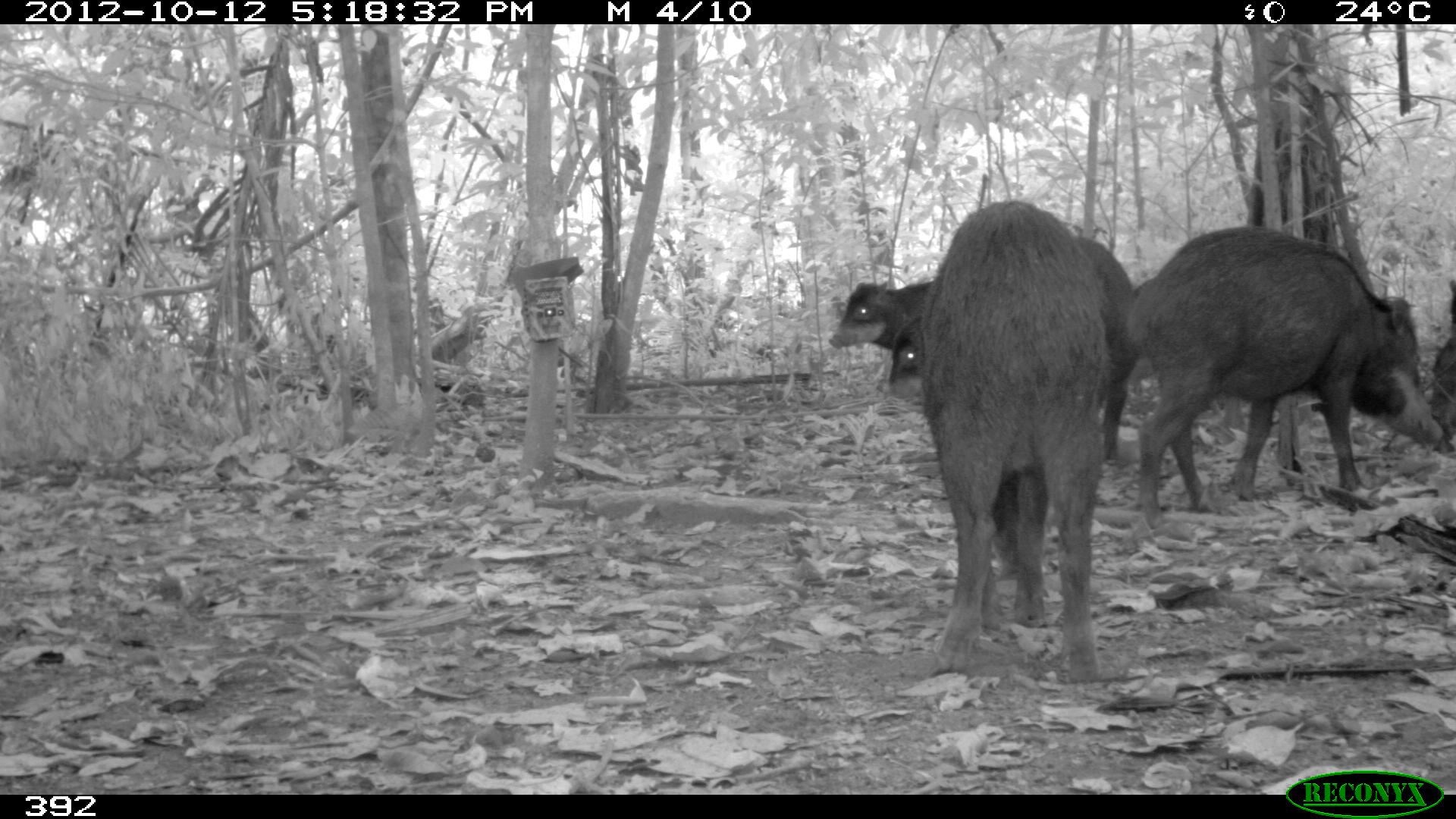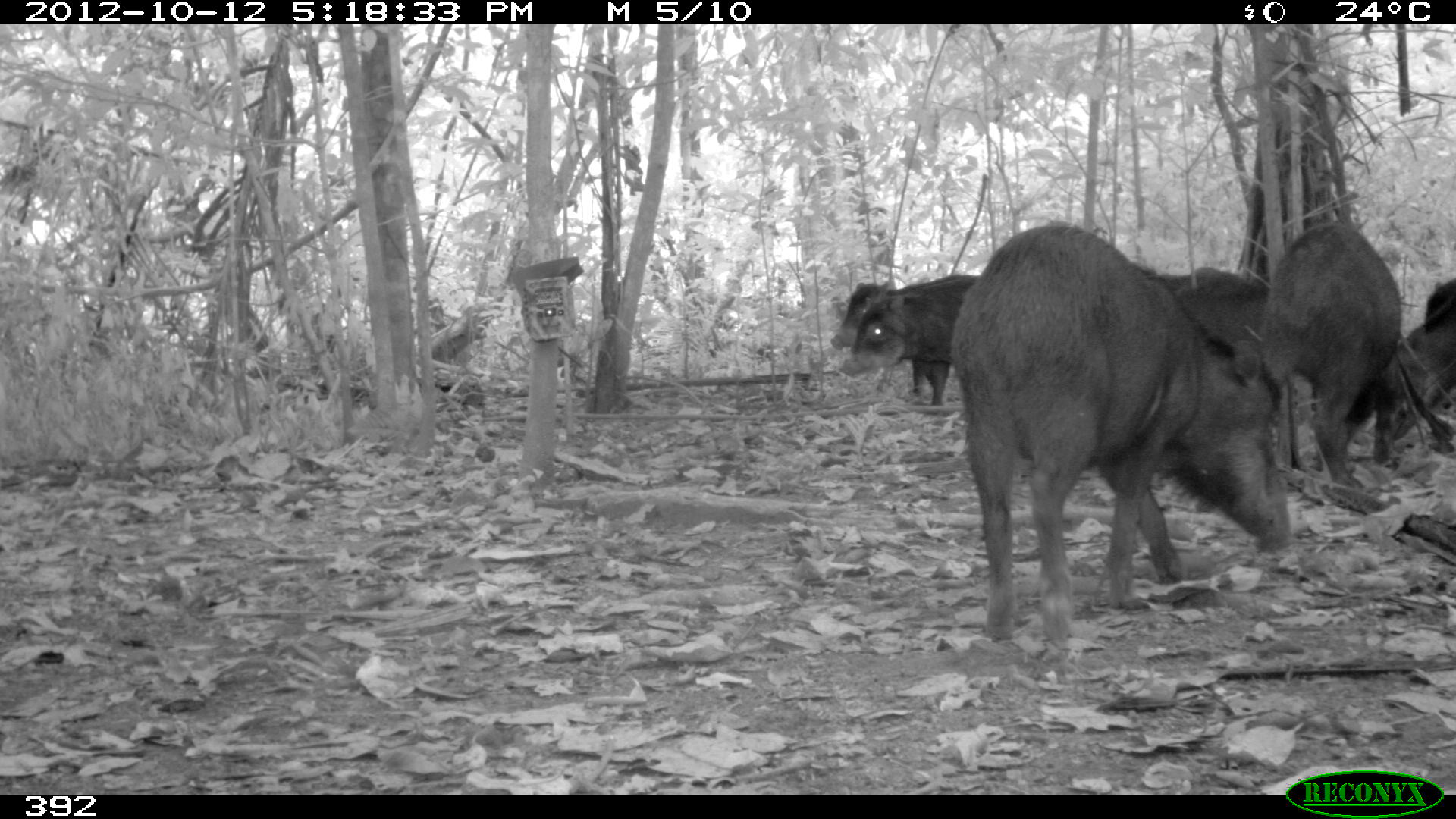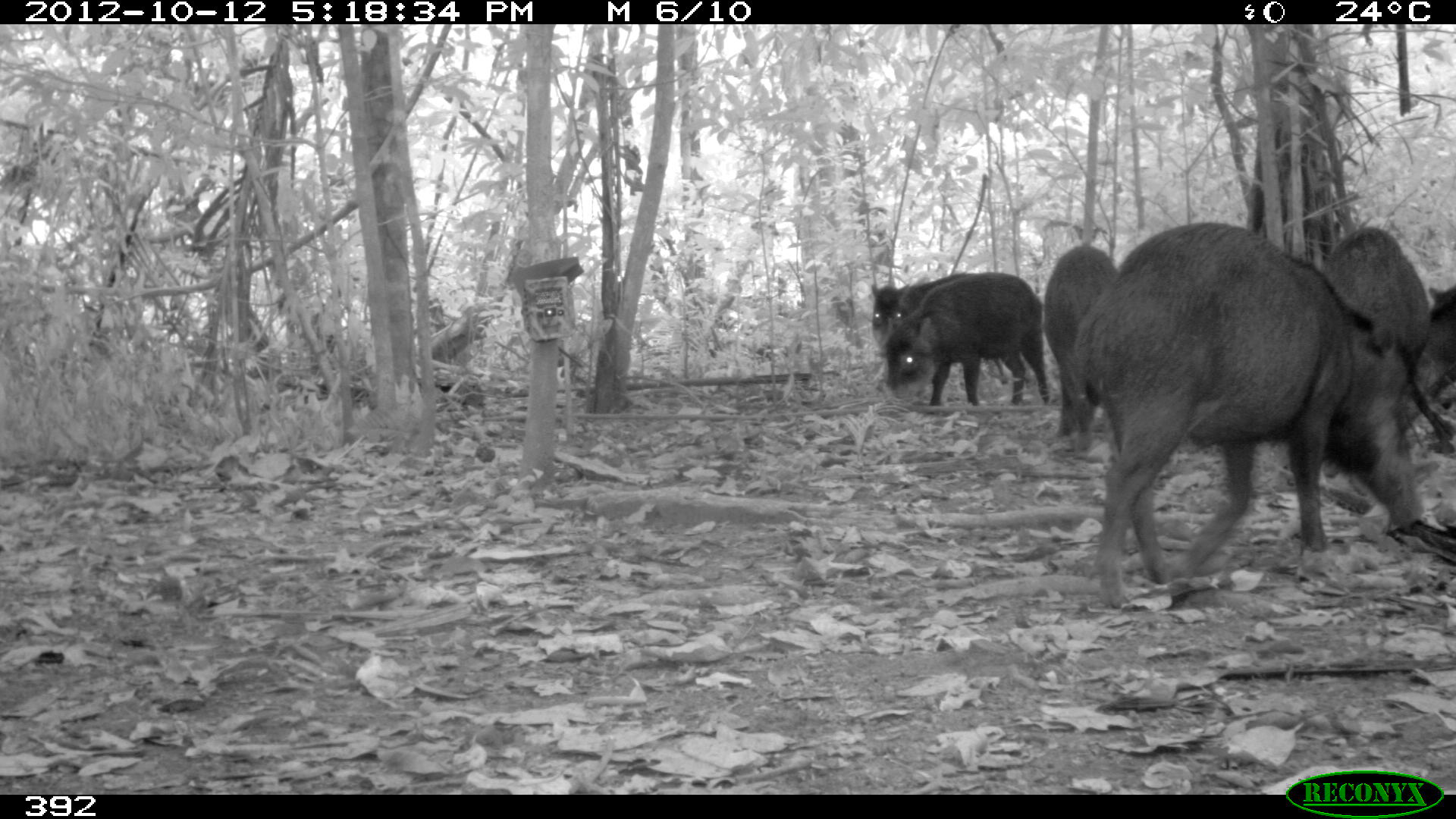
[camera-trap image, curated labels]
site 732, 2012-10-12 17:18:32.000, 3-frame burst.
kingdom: Animalia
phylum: Chordata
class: Mammalia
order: Artiodactyla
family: Tayassuidae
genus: Tayassu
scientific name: Tayassu pecari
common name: white-lipped peccary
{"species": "Tayassu pecari (white-lipped peccary)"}